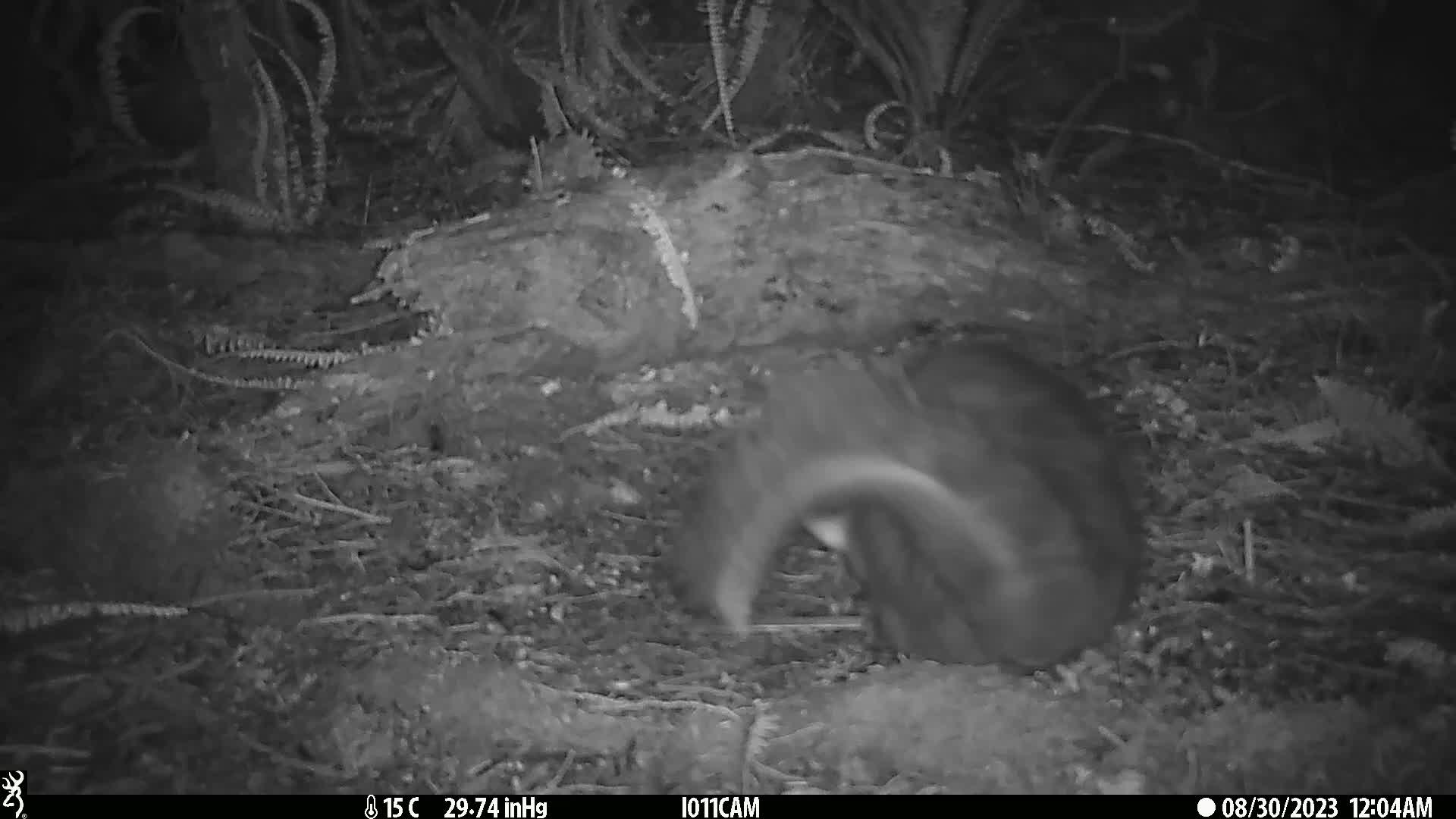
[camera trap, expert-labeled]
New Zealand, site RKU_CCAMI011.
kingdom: Animalia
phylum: Chordata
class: Mammalia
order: Diprotodontia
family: Phalangeridae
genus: Trichosurus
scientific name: Trichosurus vulpecula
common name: common brushtail possum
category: possum